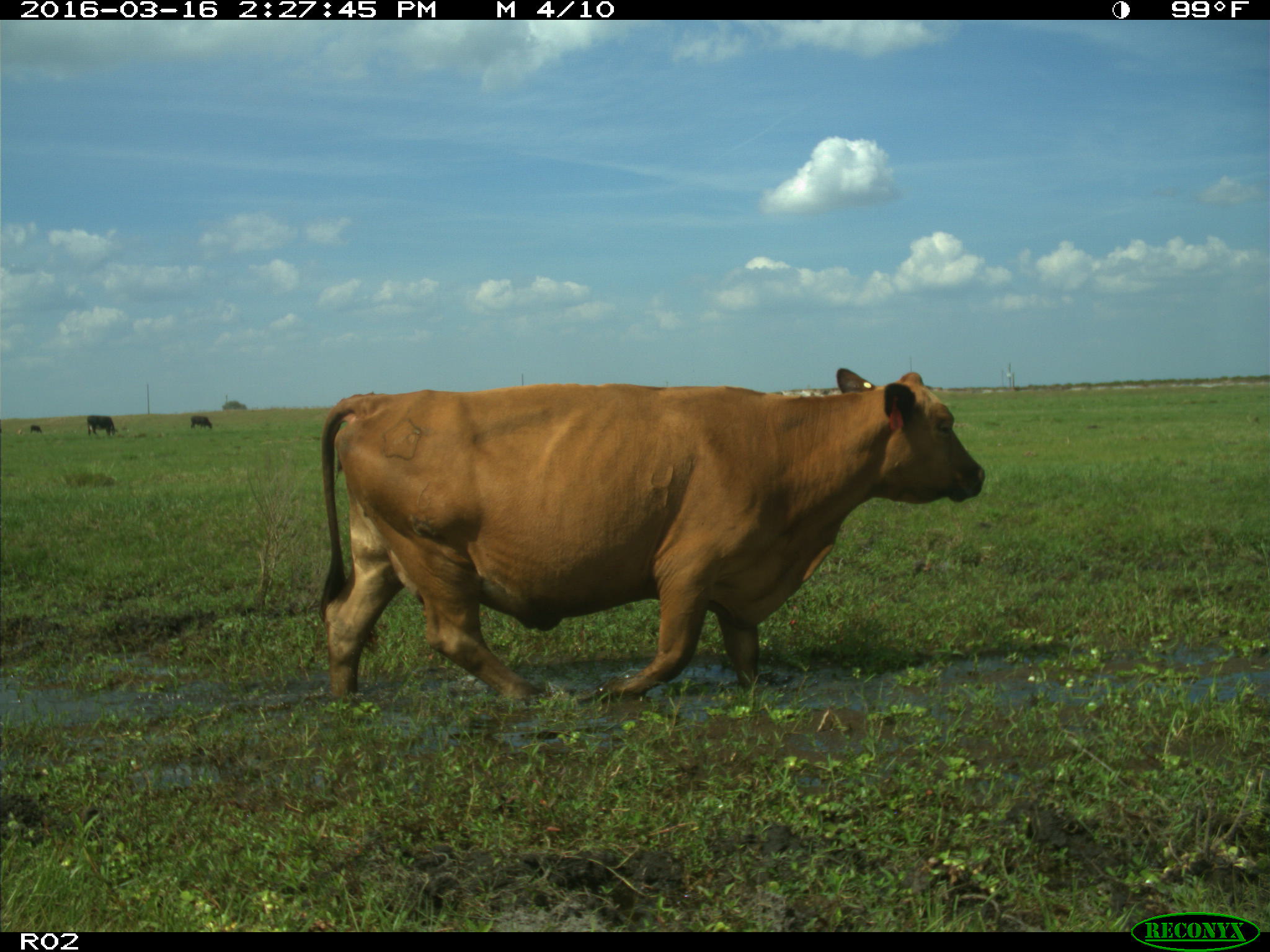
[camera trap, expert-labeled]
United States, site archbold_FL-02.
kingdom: Animalia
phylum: Chordata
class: Mammalia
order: Artiodactyla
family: Bovidae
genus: Bos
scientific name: Bos taurus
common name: domestic cow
Bos taurus (domestic cow).